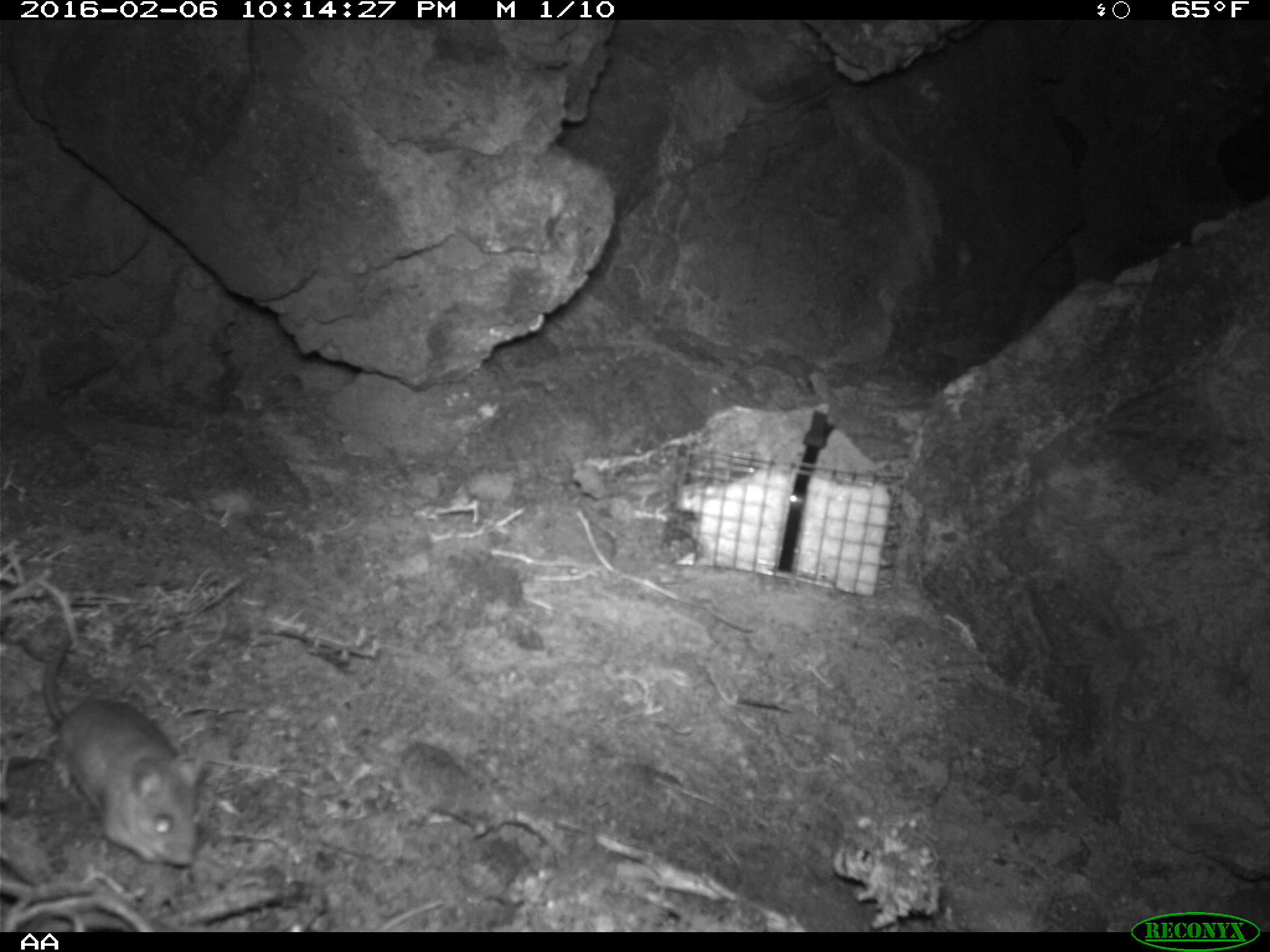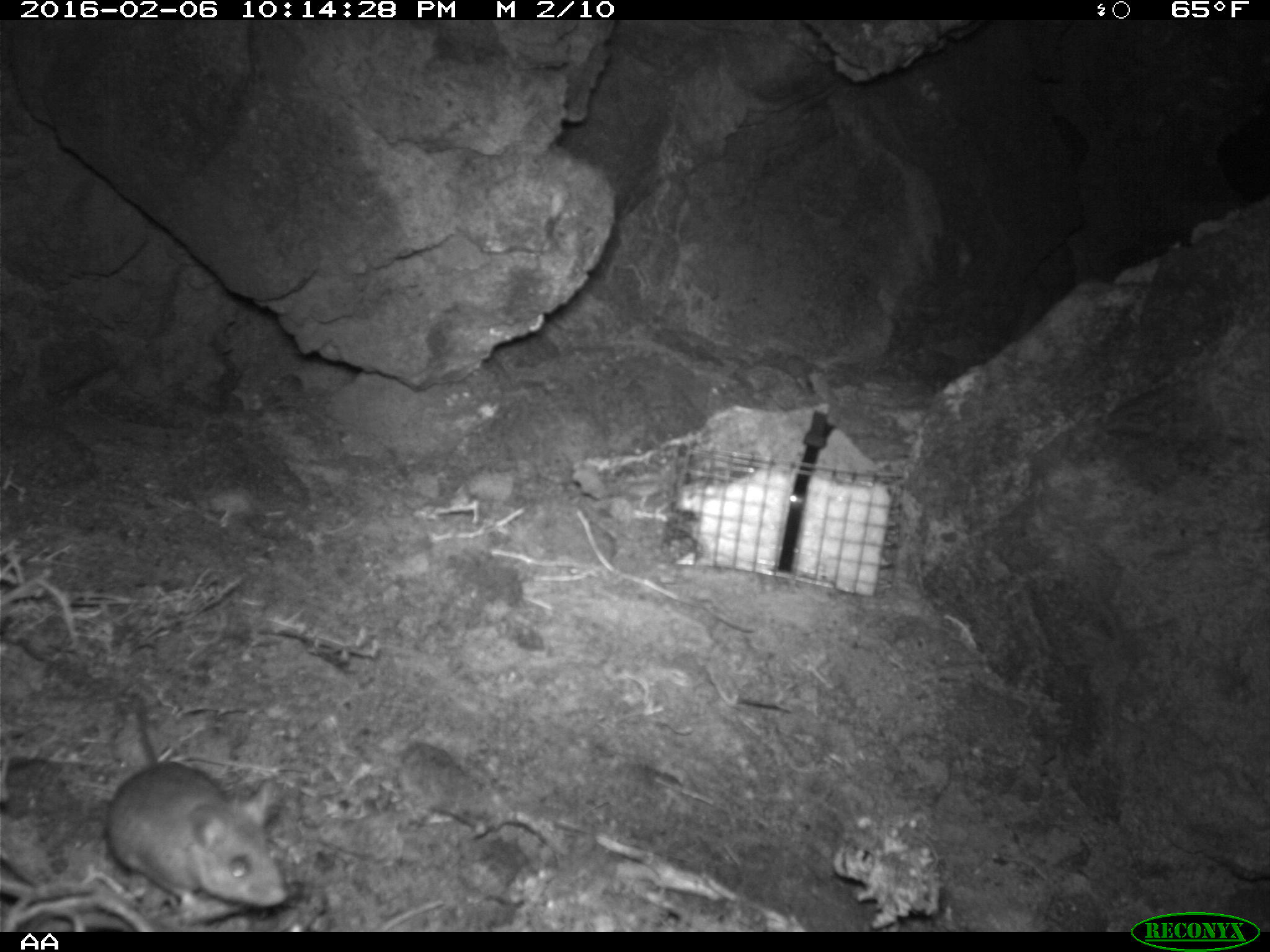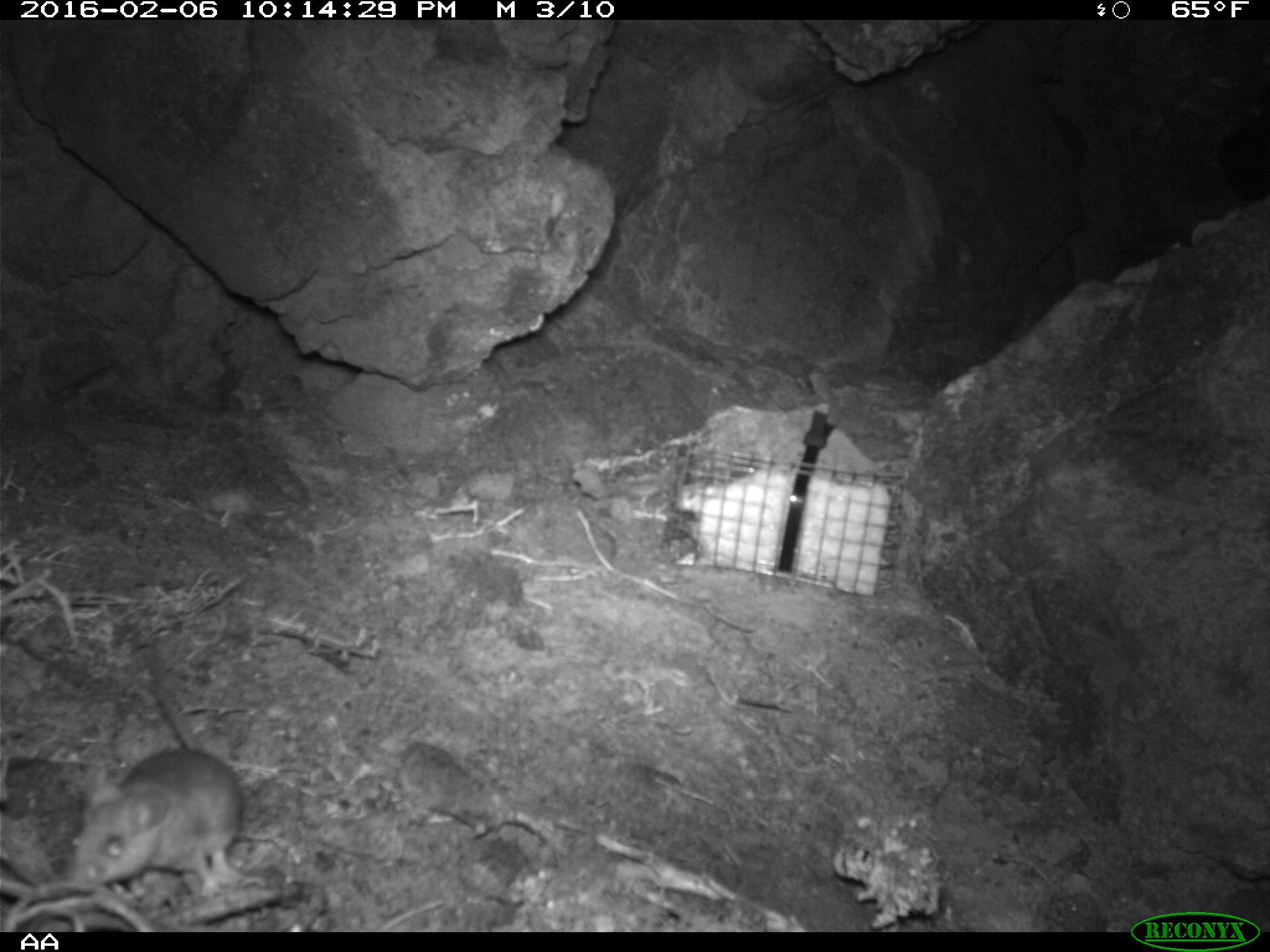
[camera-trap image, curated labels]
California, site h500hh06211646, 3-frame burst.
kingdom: Animalia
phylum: Chordata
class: Mammalia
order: Rodentia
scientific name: Rodentia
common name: rodent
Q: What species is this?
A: Rodent (Rodentia).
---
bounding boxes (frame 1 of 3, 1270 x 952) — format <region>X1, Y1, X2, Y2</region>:
rodent: <region>41, 615, 205, 867</region>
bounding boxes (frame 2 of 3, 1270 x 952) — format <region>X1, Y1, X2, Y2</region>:
rodent: <region>101, 690, 290, 909</region>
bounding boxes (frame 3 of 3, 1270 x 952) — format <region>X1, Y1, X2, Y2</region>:
rodent: <region>71, 644, 242, 891</region>